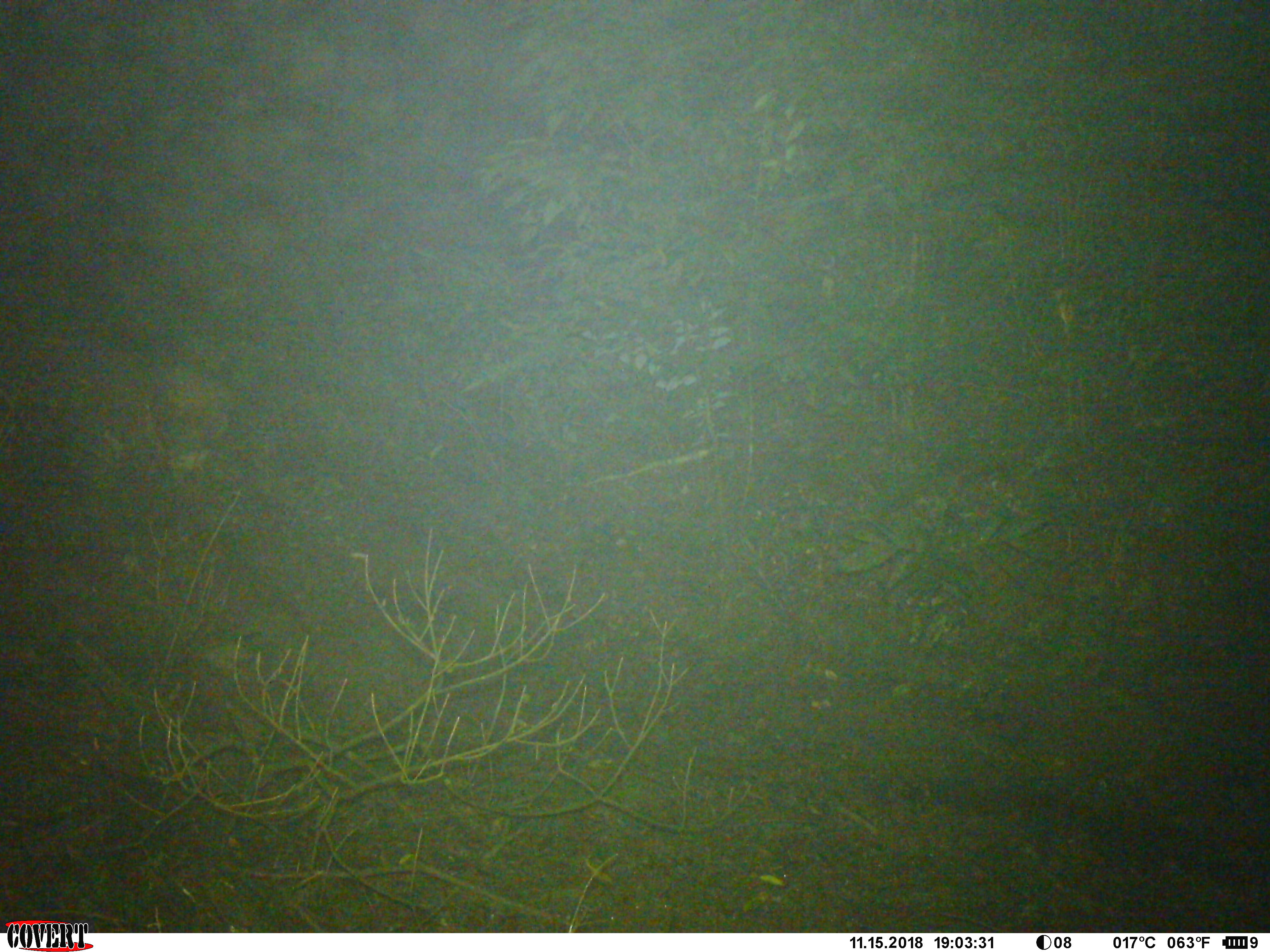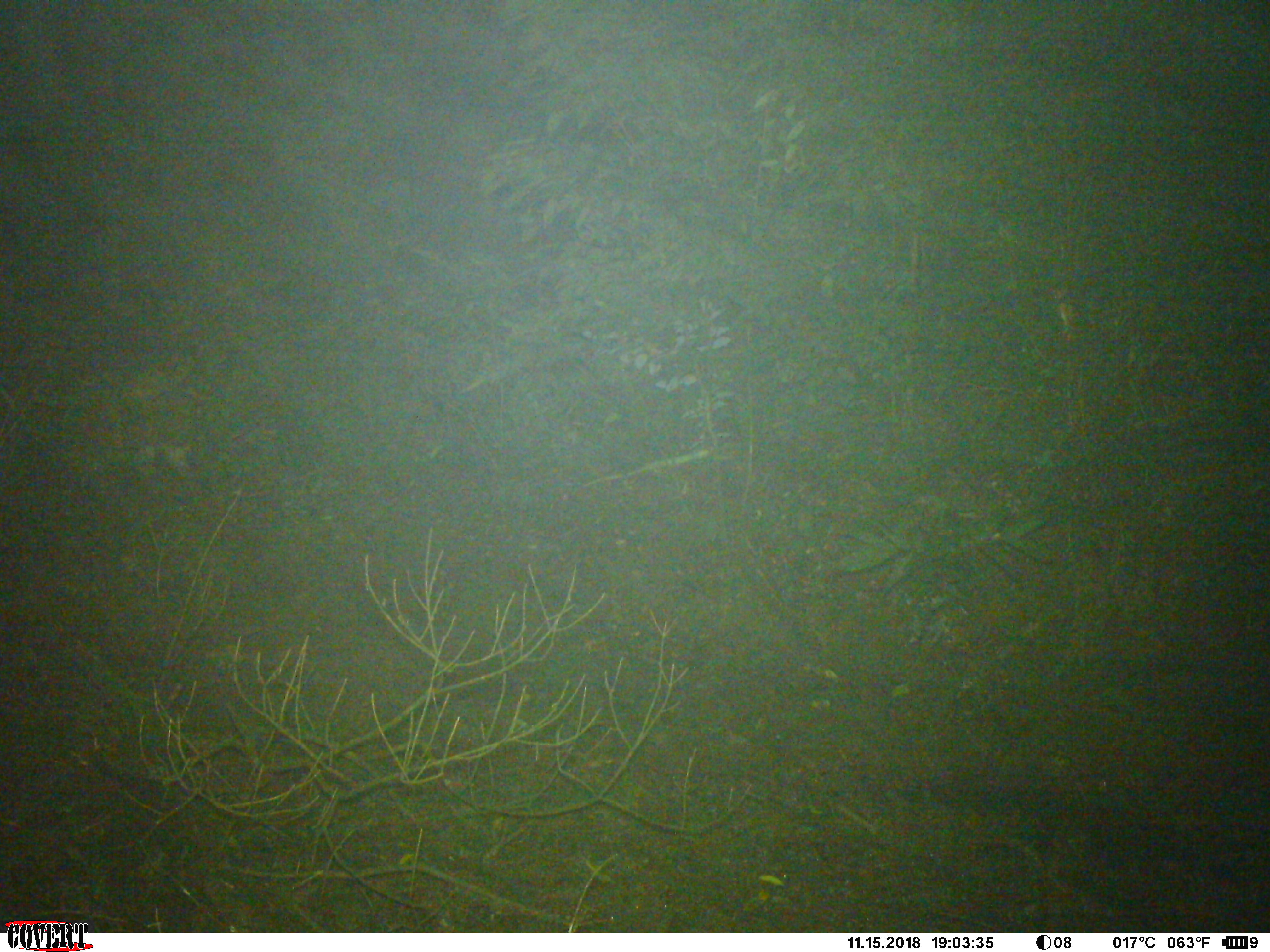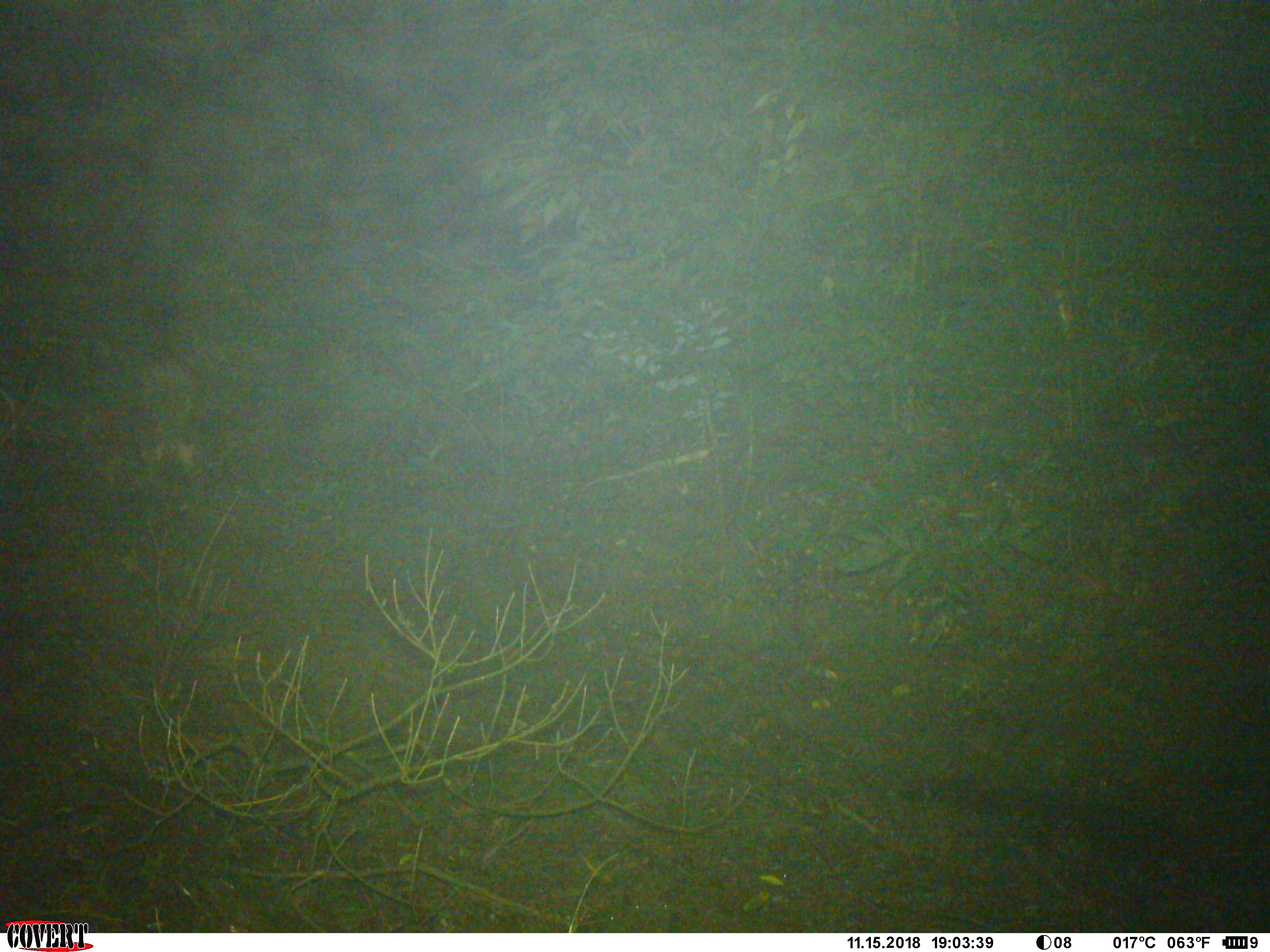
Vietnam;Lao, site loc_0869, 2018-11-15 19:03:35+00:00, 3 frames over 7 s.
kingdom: Animalia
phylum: Chordata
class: Mammalia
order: Artiodactyla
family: Suidae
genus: Sus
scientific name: Sus scrofa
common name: eurasian wild pig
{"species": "eurasian wild pig (Sus scrofa)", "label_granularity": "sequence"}